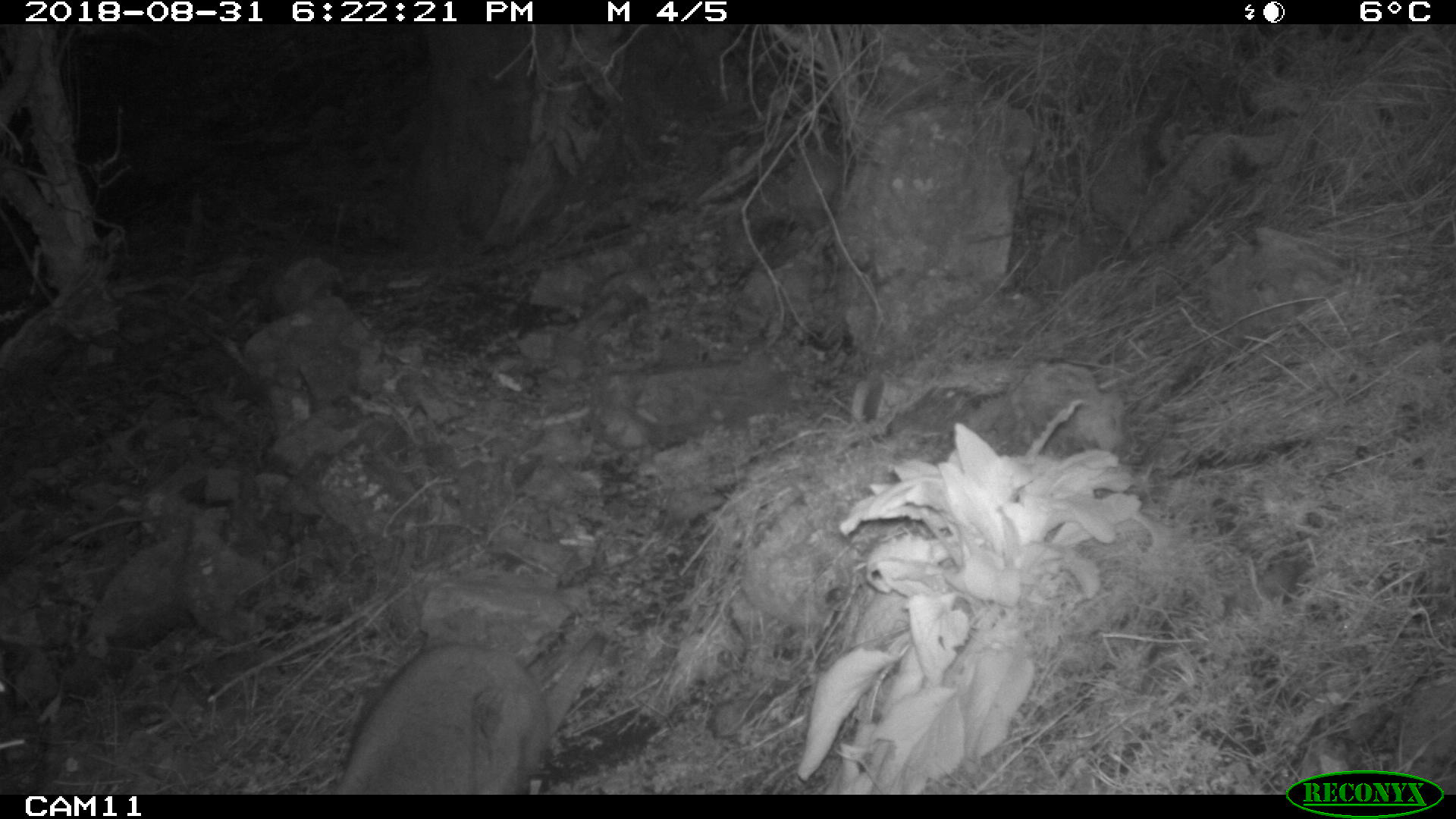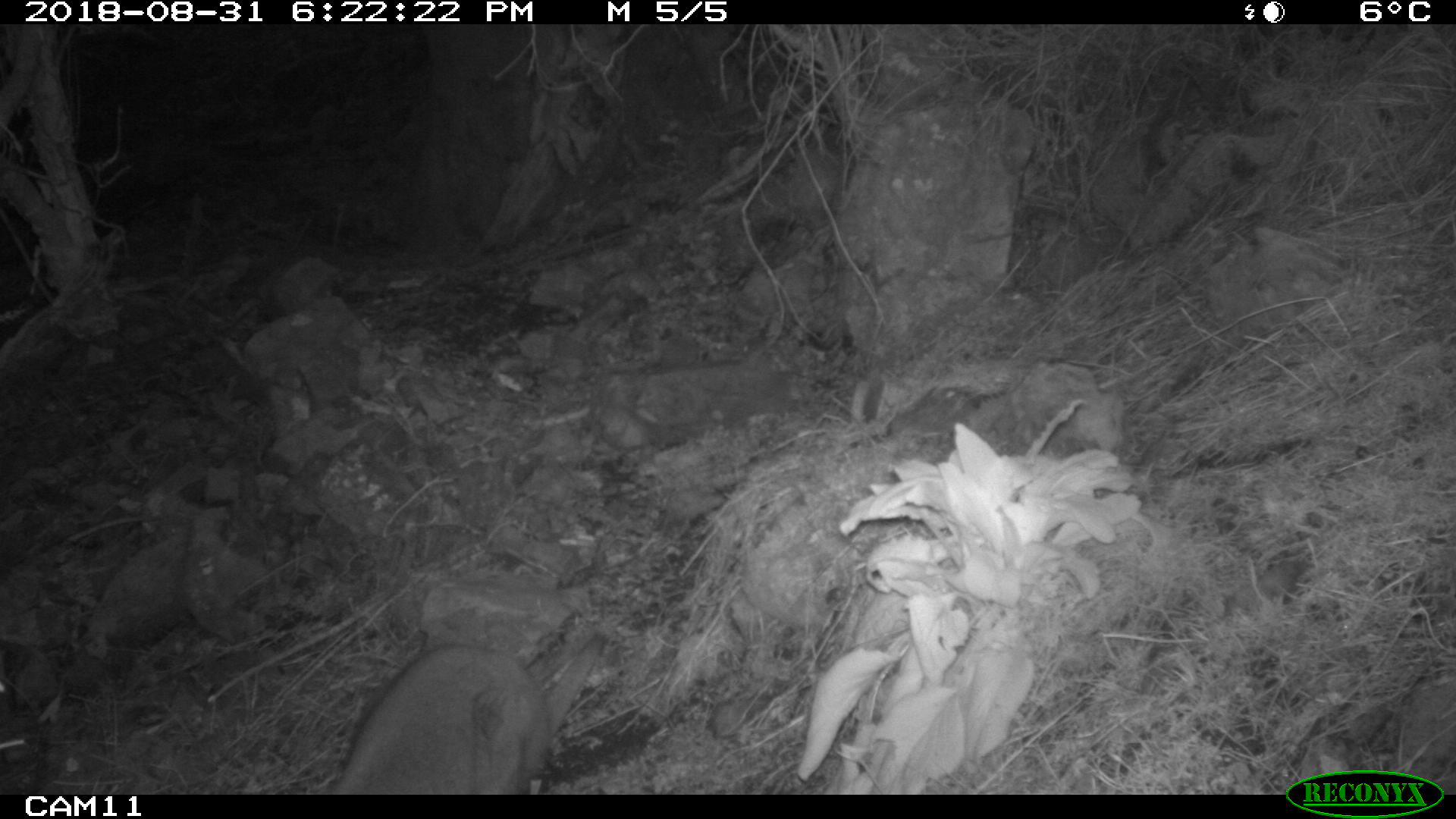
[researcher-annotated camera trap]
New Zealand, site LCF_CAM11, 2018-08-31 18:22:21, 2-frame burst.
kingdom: Animalia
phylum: Chordata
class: Mammalia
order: Diprotodontia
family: Macropodidae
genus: Notamacropus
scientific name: Notamacropus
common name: wallaby